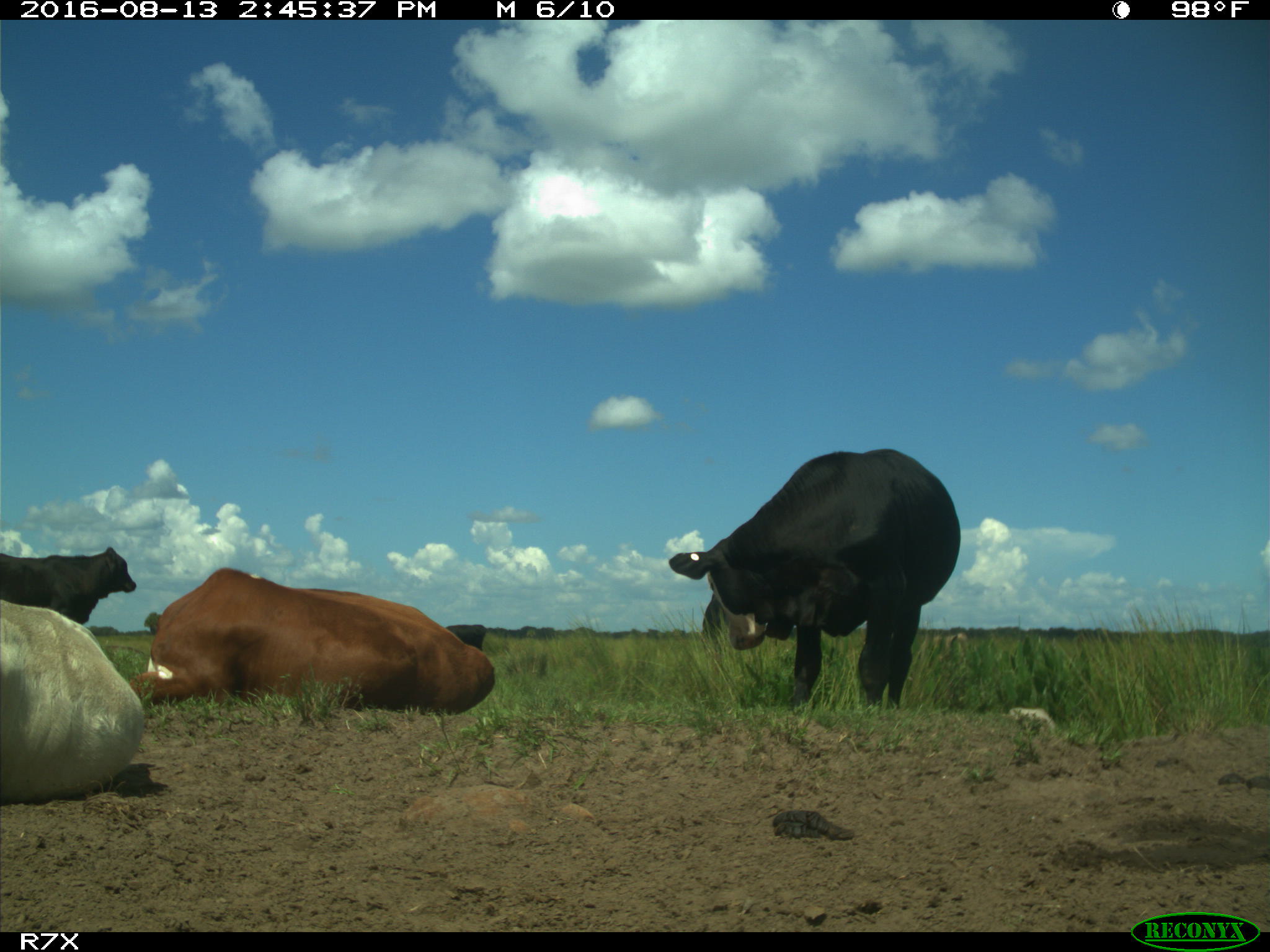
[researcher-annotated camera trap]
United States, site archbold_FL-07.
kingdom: Animalia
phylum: Chordata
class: Mammalia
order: Artiodactyla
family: Bovidae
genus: Bos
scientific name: Bos taurus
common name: domestic cow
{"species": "Bos taurus (domestic cow)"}